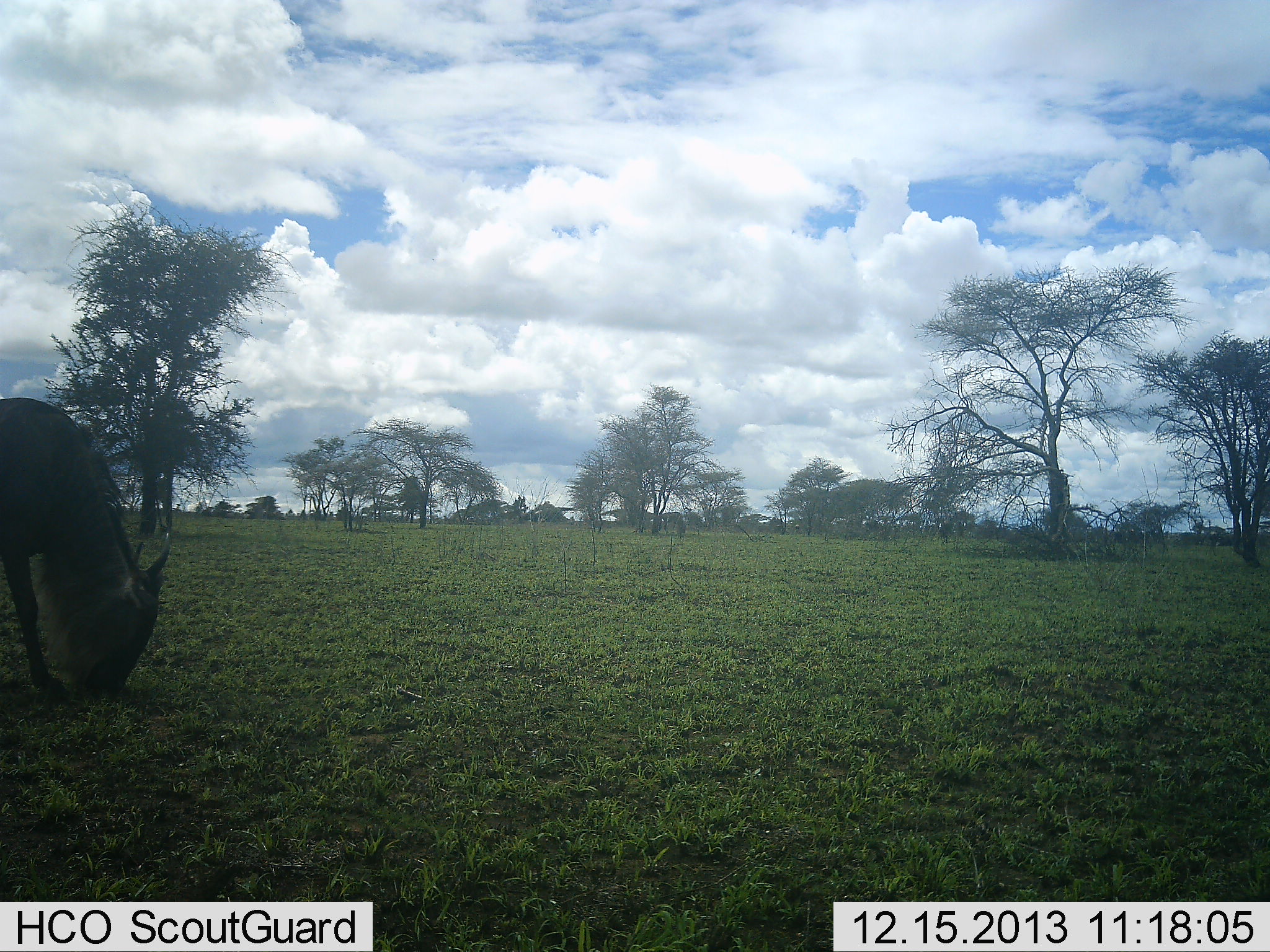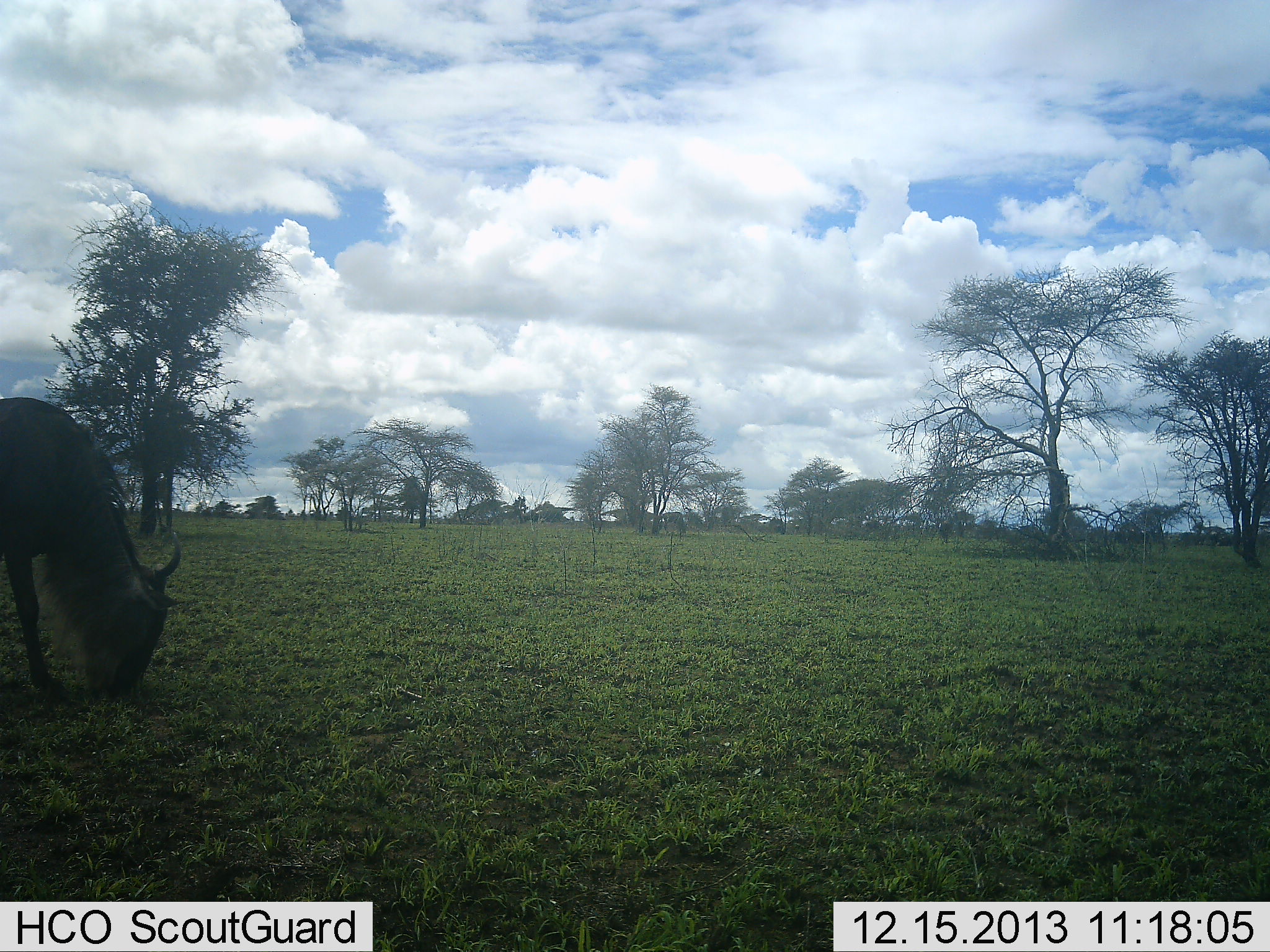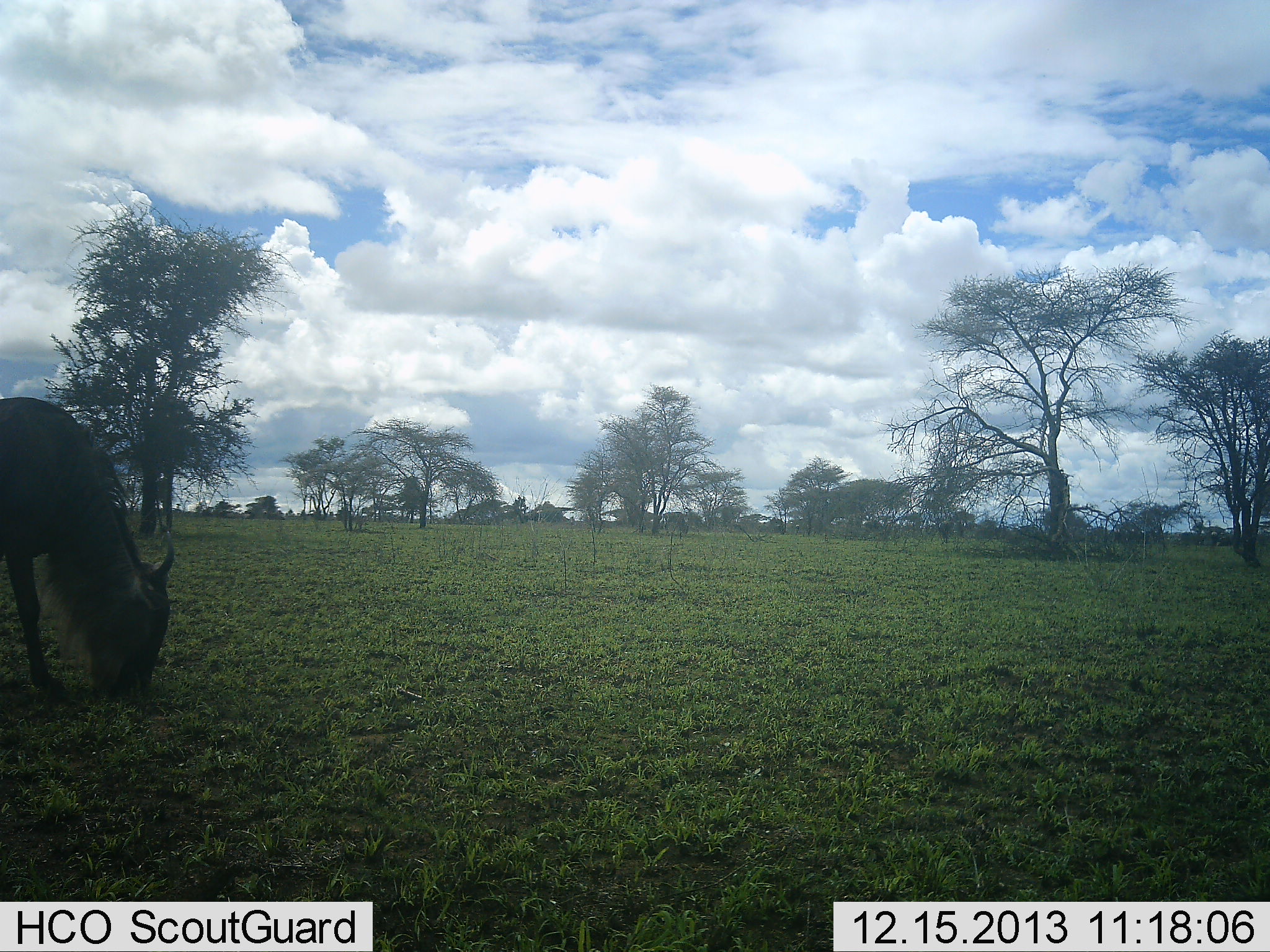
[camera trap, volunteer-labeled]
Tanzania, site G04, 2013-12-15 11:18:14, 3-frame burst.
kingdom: Animalia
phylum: Chordata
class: Mammalia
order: Artiodactyla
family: Bovidae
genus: Connochaetes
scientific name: Connochaetes taurinus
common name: blue wildebeest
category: wildebeest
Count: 1.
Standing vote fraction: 40%.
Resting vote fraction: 0%.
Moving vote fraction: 0%.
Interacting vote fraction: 0%.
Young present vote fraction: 0%.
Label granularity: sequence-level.